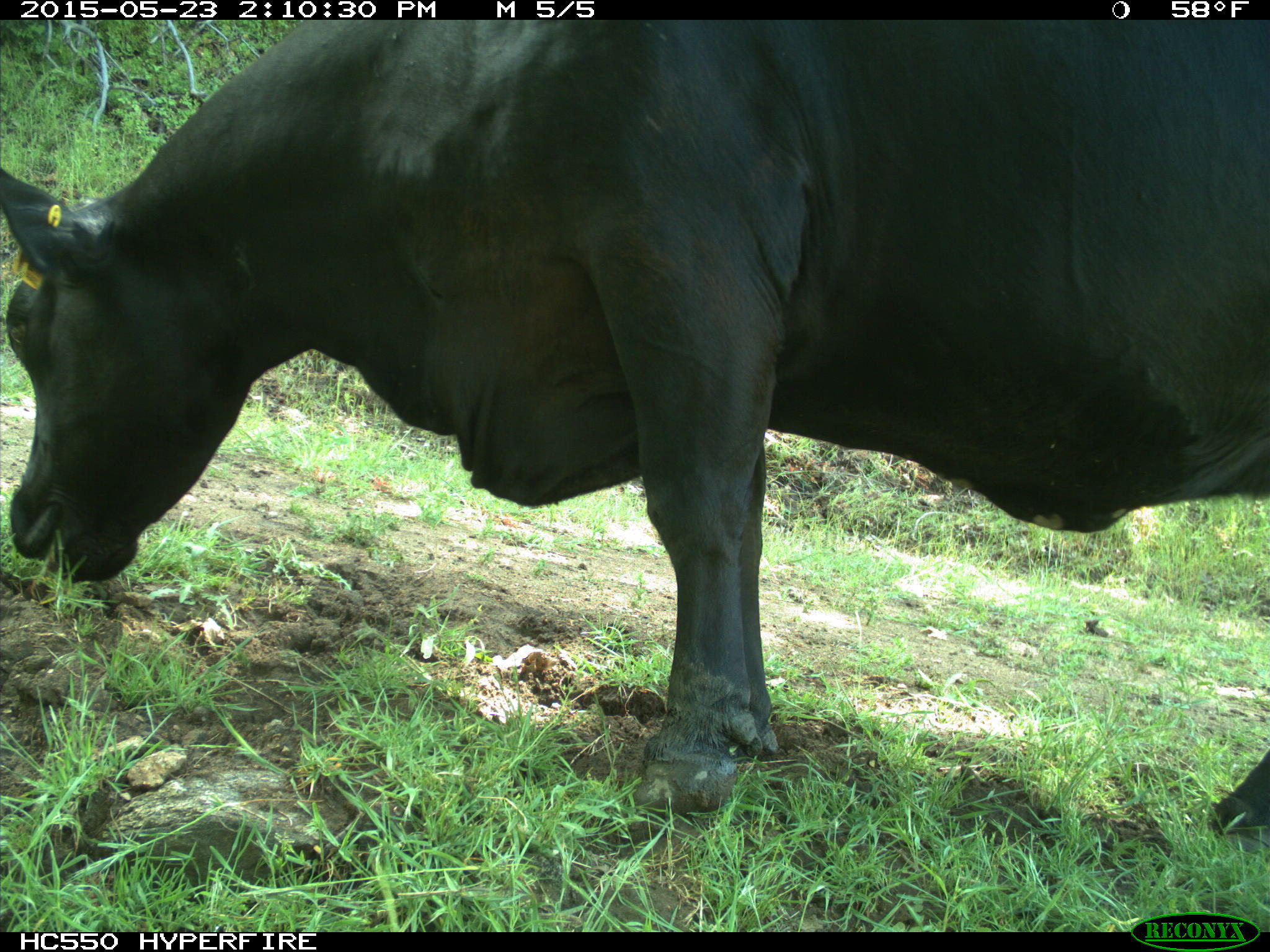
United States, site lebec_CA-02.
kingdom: Animalia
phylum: Chordata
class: Mammalia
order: Artiodactyla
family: Bovidae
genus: Bos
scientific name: Bos taurus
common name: domestic cow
Bos taurus (domestic cow).